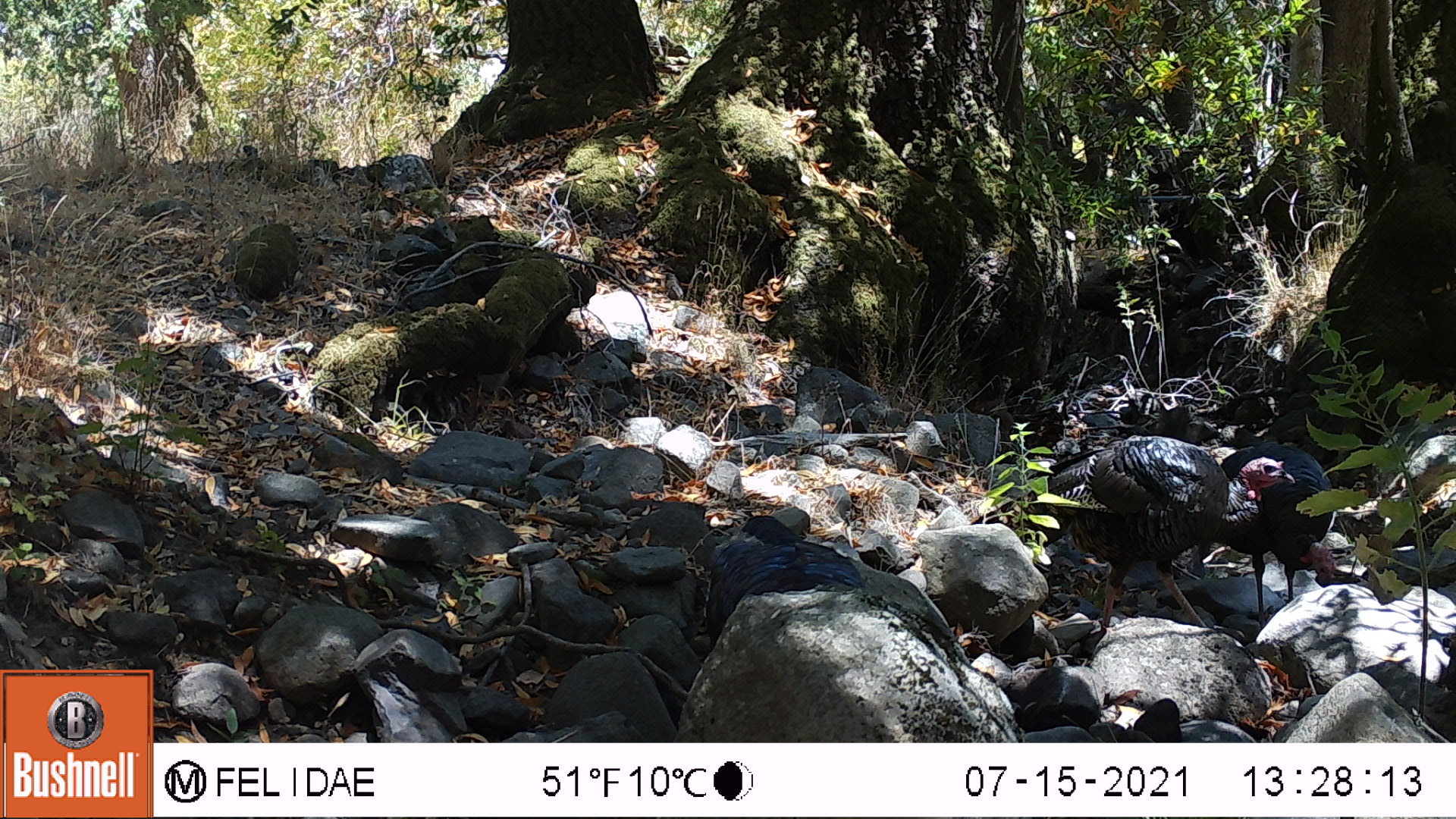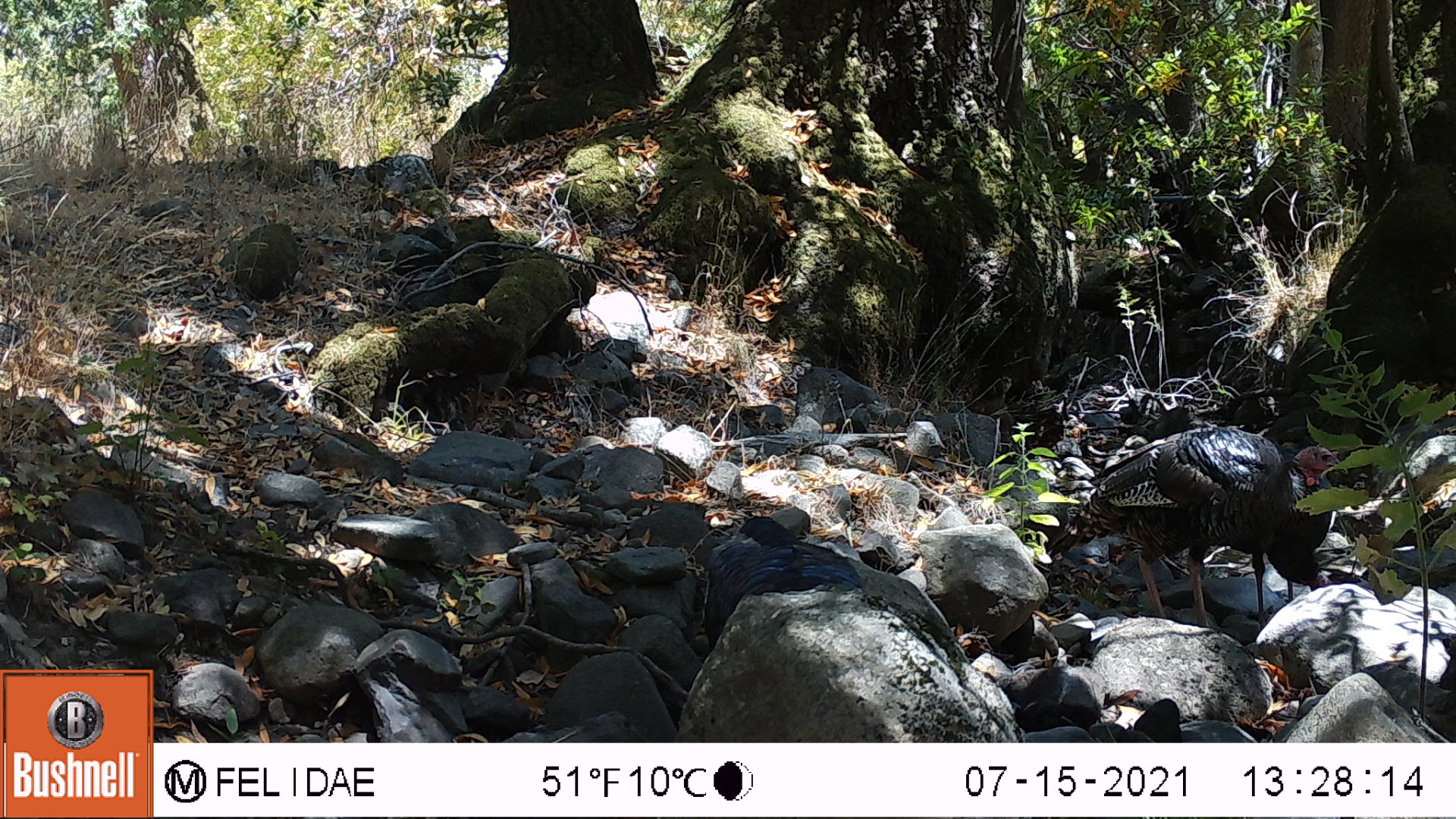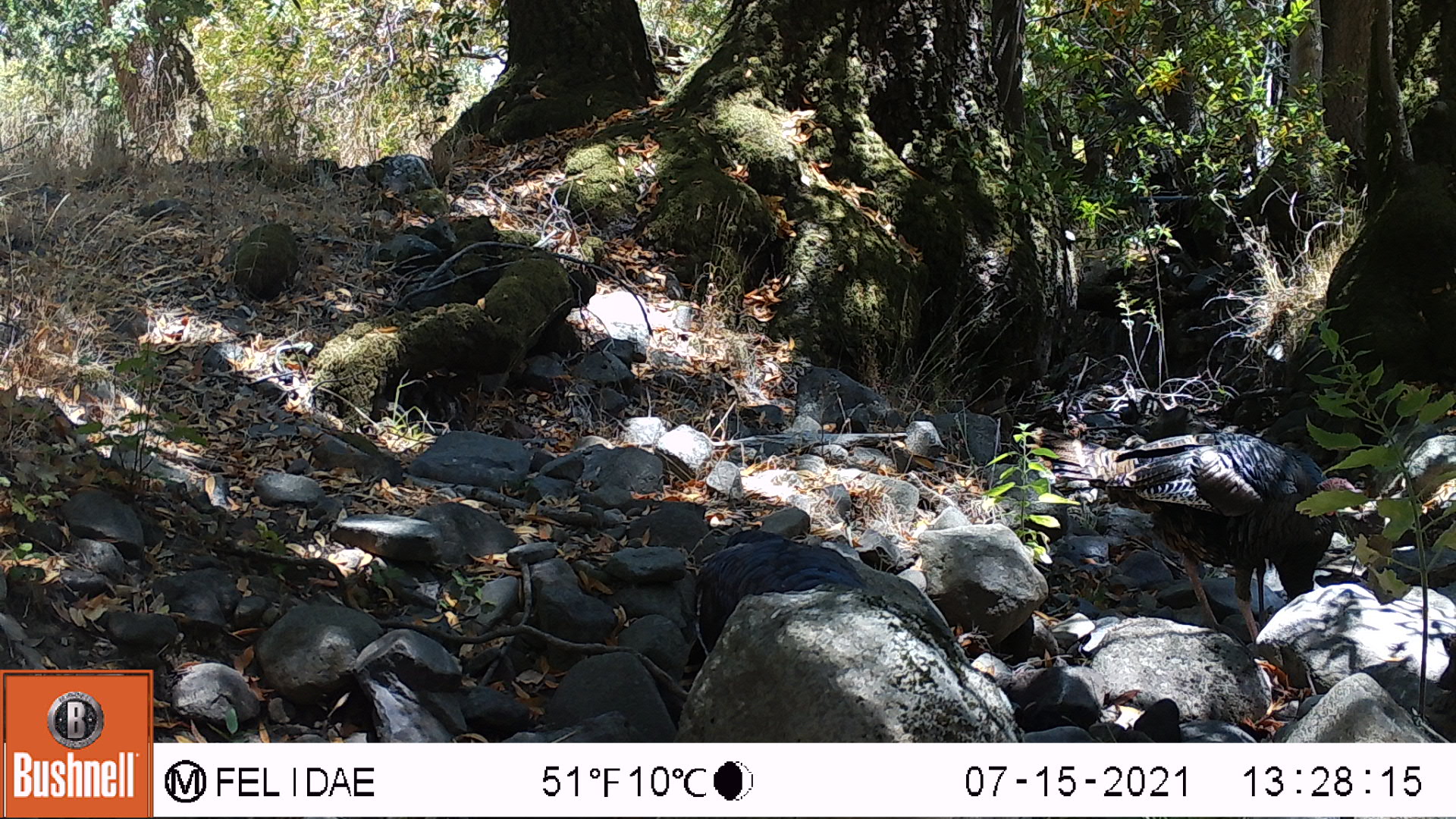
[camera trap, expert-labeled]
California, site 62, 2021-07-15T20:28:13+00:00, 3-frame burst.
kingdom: Animalia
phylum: Chordata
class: Aves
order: Galliformes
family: Phasianidae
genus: Meleagris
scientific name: Meleagris gallopavo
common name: turkey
Turkey (Meleagris gallopavo).